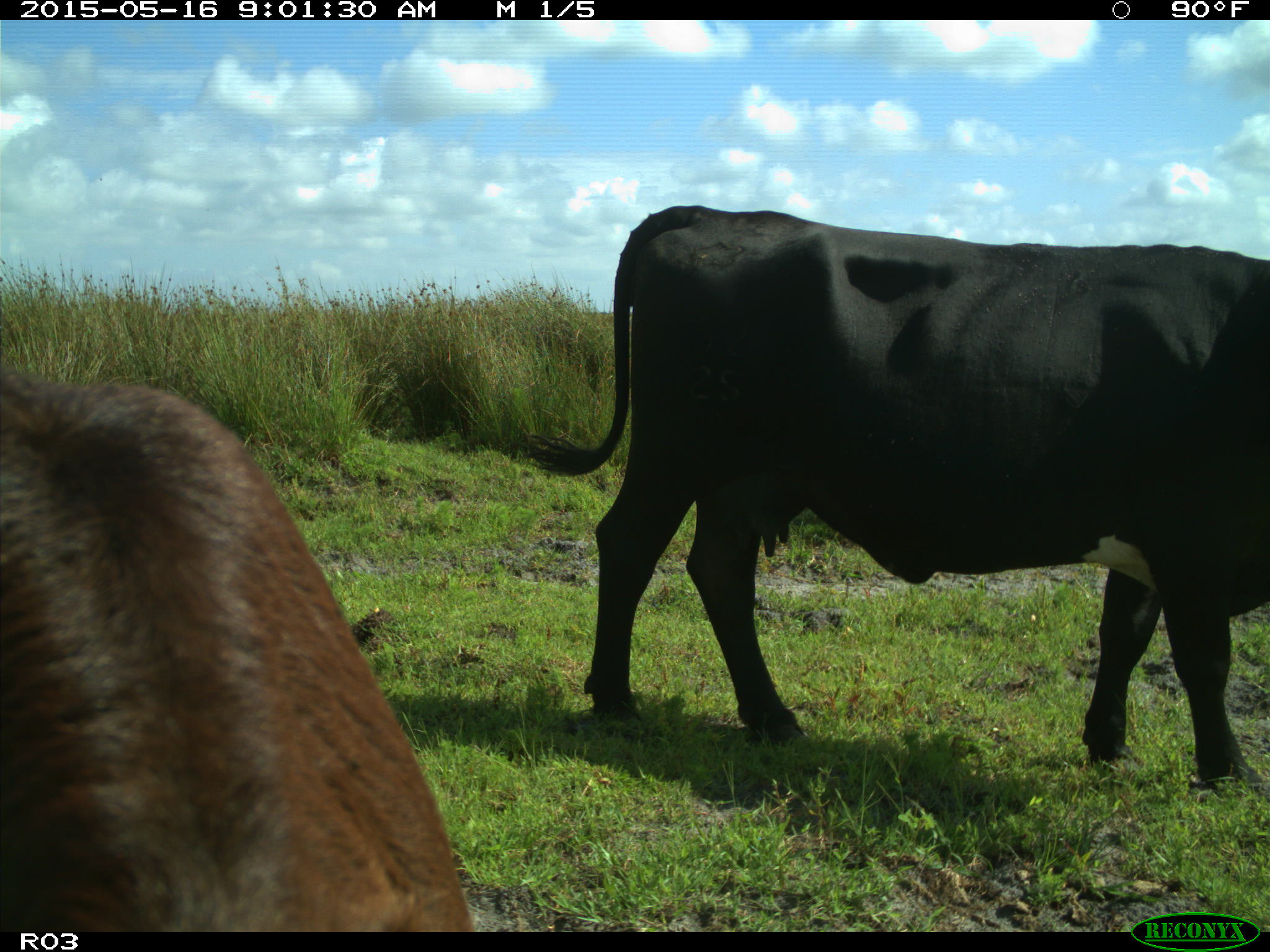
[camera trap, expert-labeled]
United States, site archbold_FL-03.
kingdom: Animalia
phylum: Chordata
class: Mammalia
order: Artiodactyla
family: Bovidae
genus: Bos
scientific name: Bos taurus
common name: domestic cow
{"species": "Bos taurus (domestic cow)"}